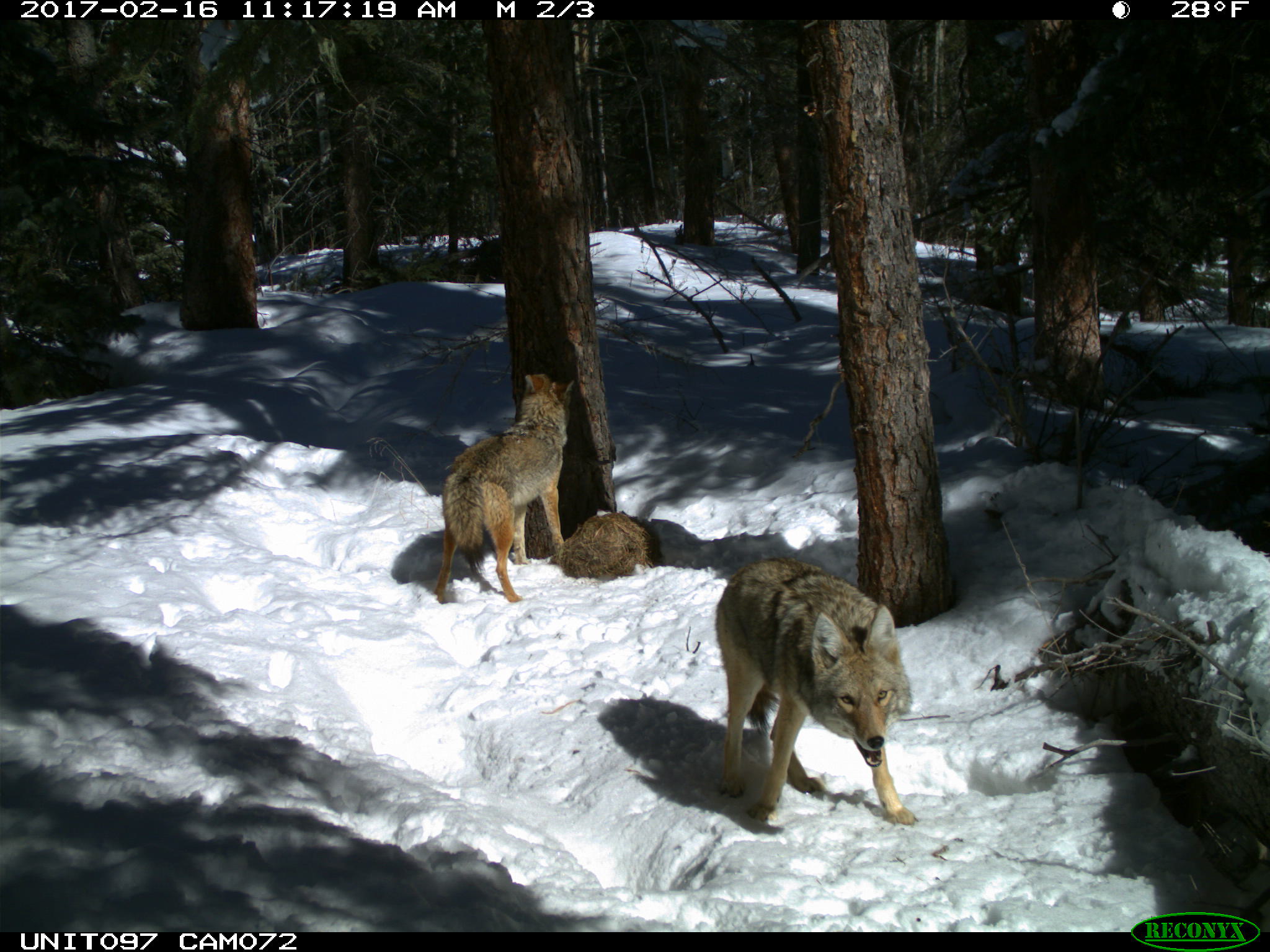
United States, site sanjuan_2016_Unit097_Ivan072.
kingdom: Animalia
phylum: Chordata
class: Mammalia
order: Carnivora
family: Canidae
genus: Canis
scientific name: Canis latrans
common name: coyote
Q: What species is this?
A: Canis latrans (coyote).